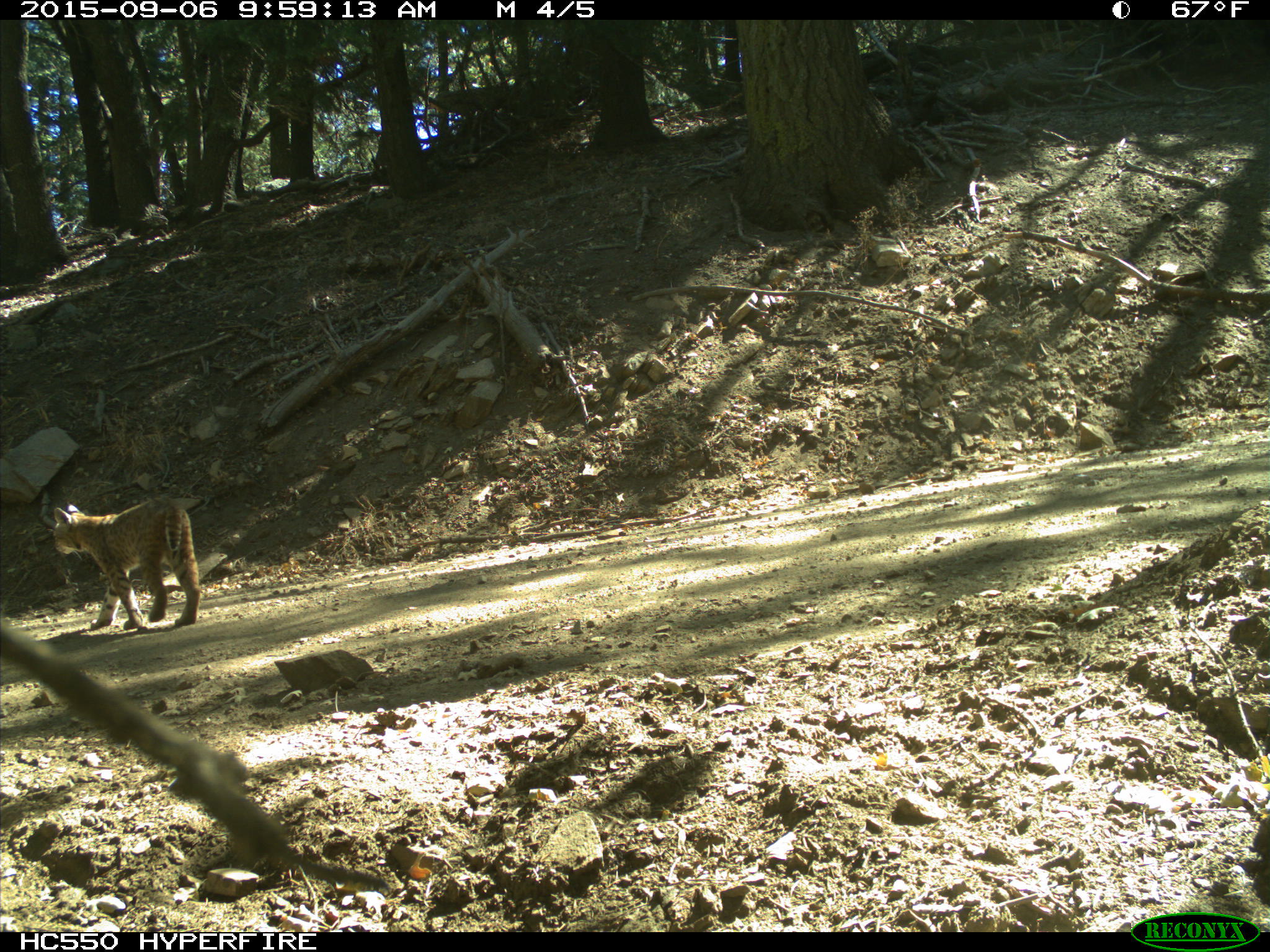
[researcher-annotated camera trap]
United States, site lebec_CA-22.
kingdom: Animalia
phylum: Chordata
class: Mammalia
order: Carnivora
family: Felidae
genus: Lynx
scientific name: Lynx rufus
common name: bobcat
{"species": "Lynx rufus (bobcat)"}